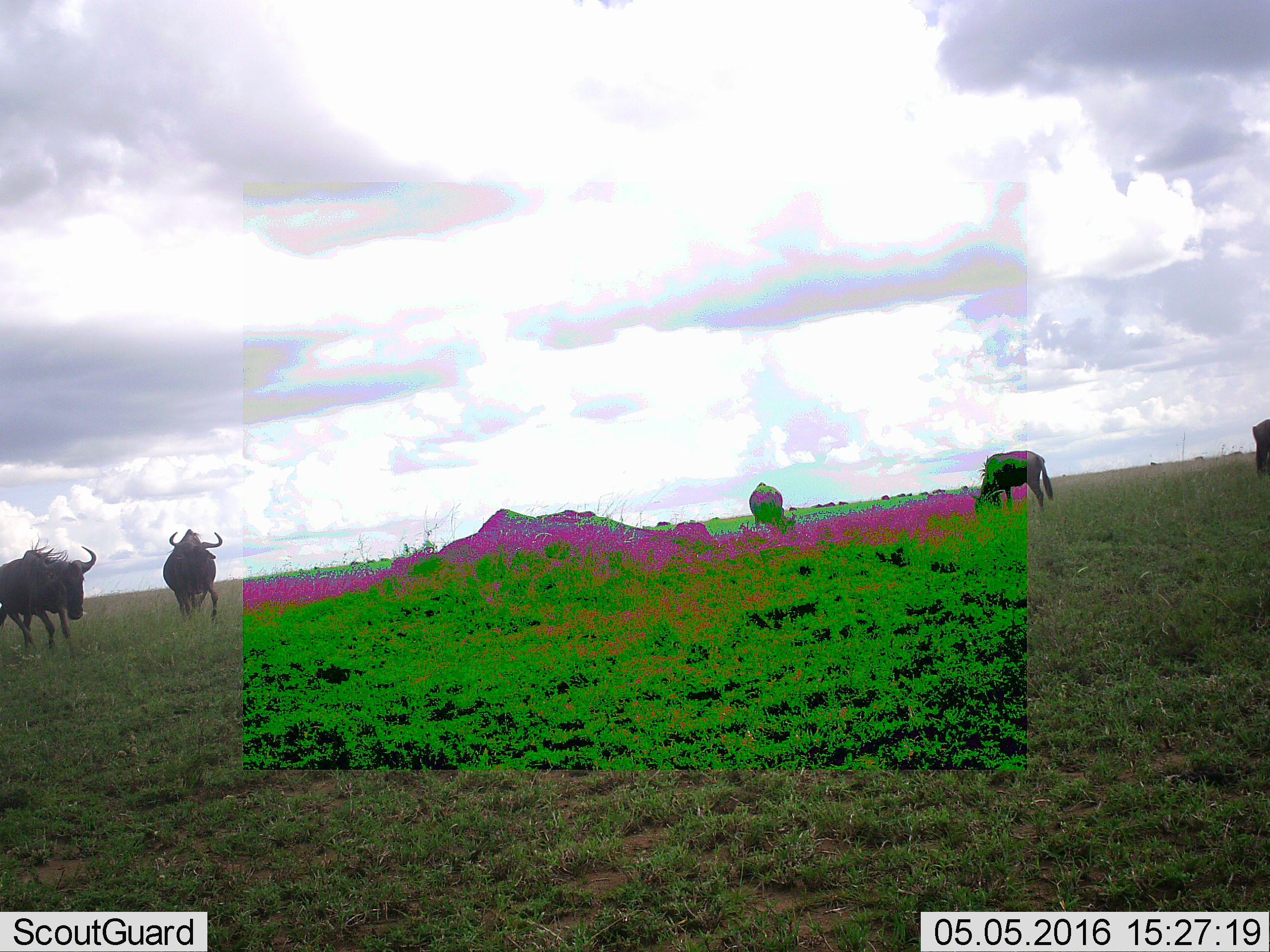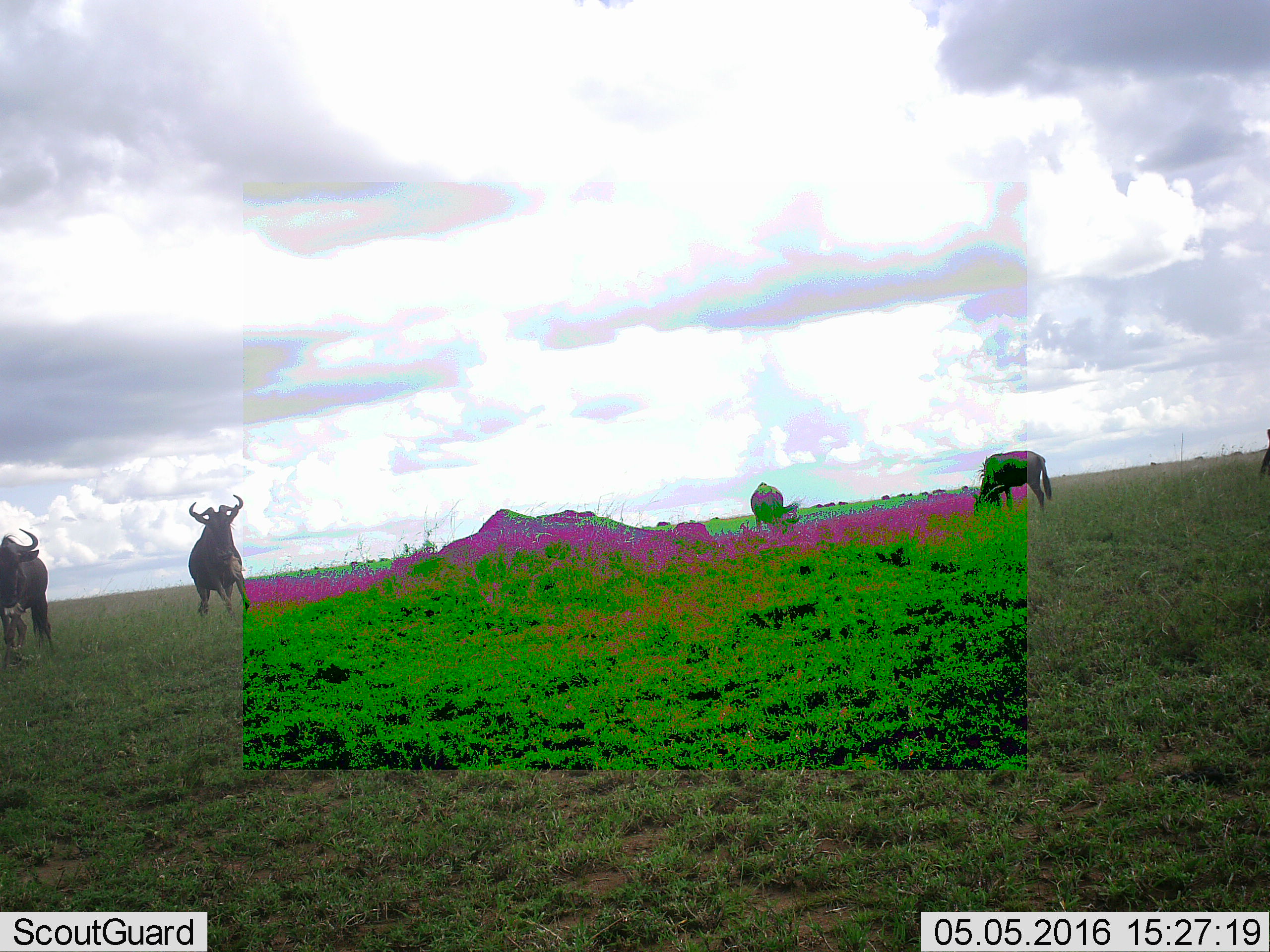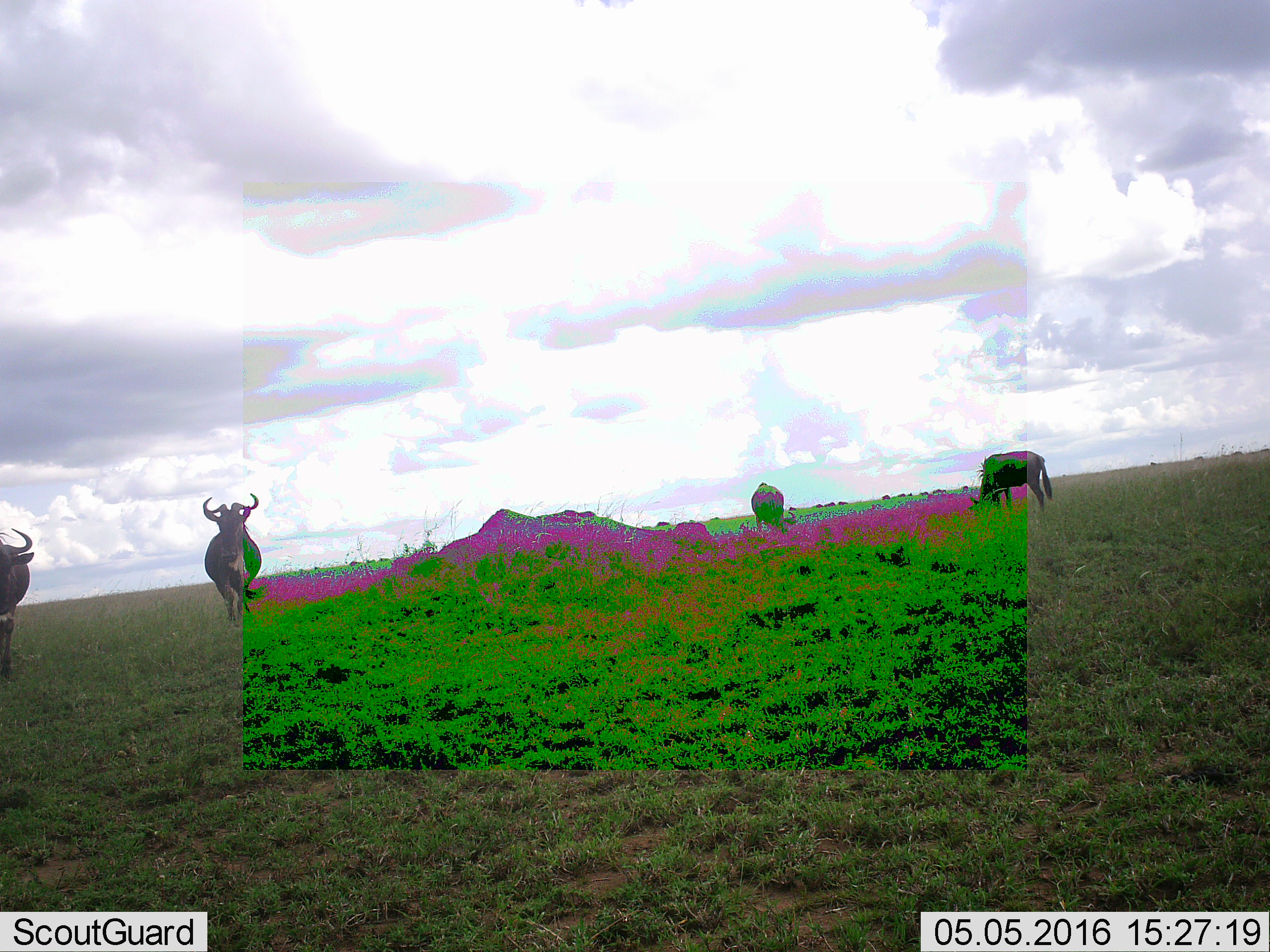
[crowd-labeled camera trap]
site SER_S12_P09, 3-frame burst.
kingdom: Animalia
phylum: Chordata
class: Mammalia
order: Artiodactyla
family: Bovidae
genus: Connochaetes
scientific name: Connochaetes taurinus taurinus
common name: blue wildebeest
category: wildebeestblue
Wildebeestblue (blue wildebeest) (Connochaetes taurinus taurinus), count 5. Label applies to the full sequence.